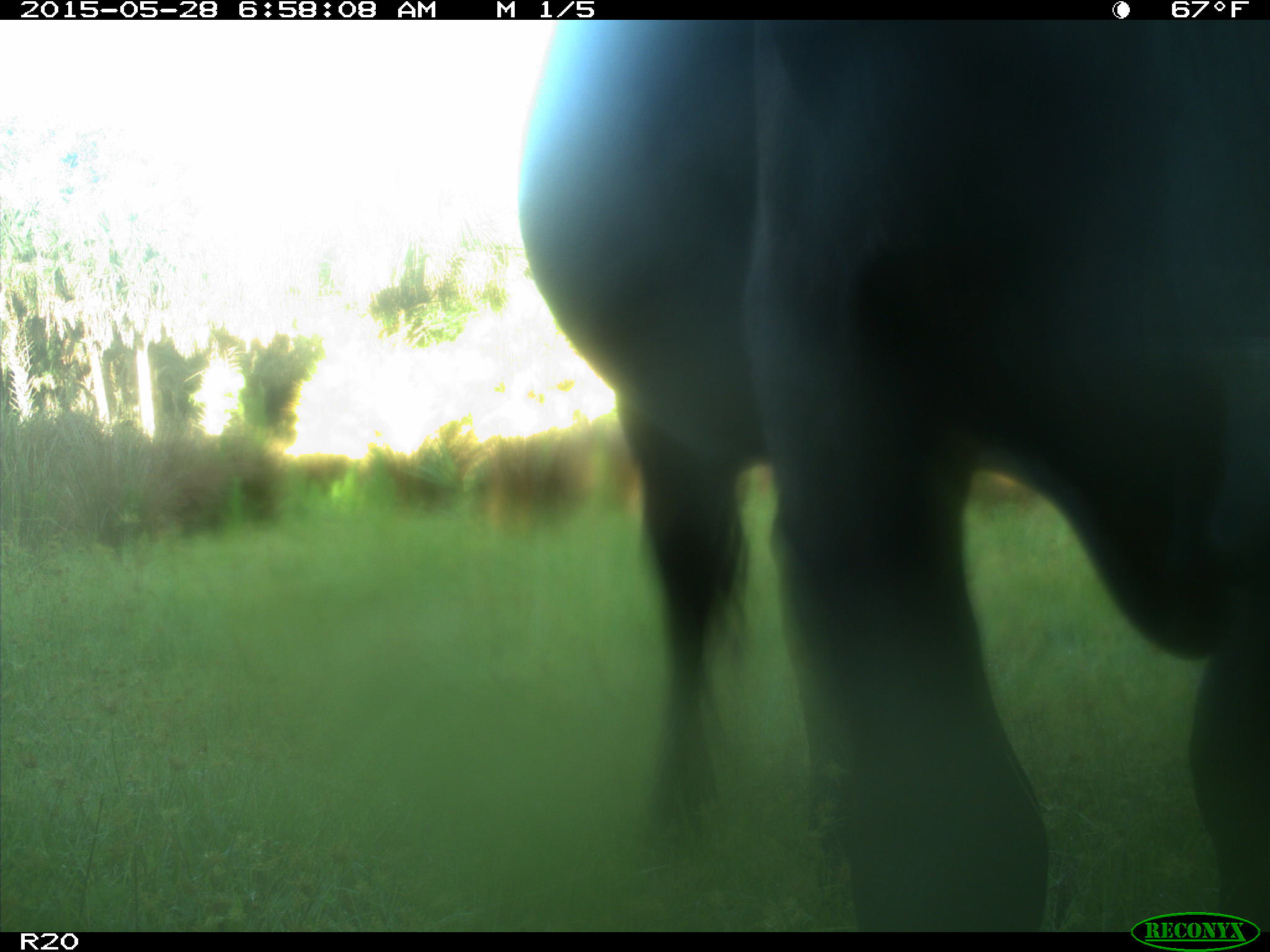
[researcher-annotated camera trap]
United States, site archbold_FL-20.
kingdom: Animalia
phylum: Chordata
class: Mammalia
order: Artiodactyla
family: Bovidae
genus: Bos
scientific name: Bos taurus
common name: domestic cow